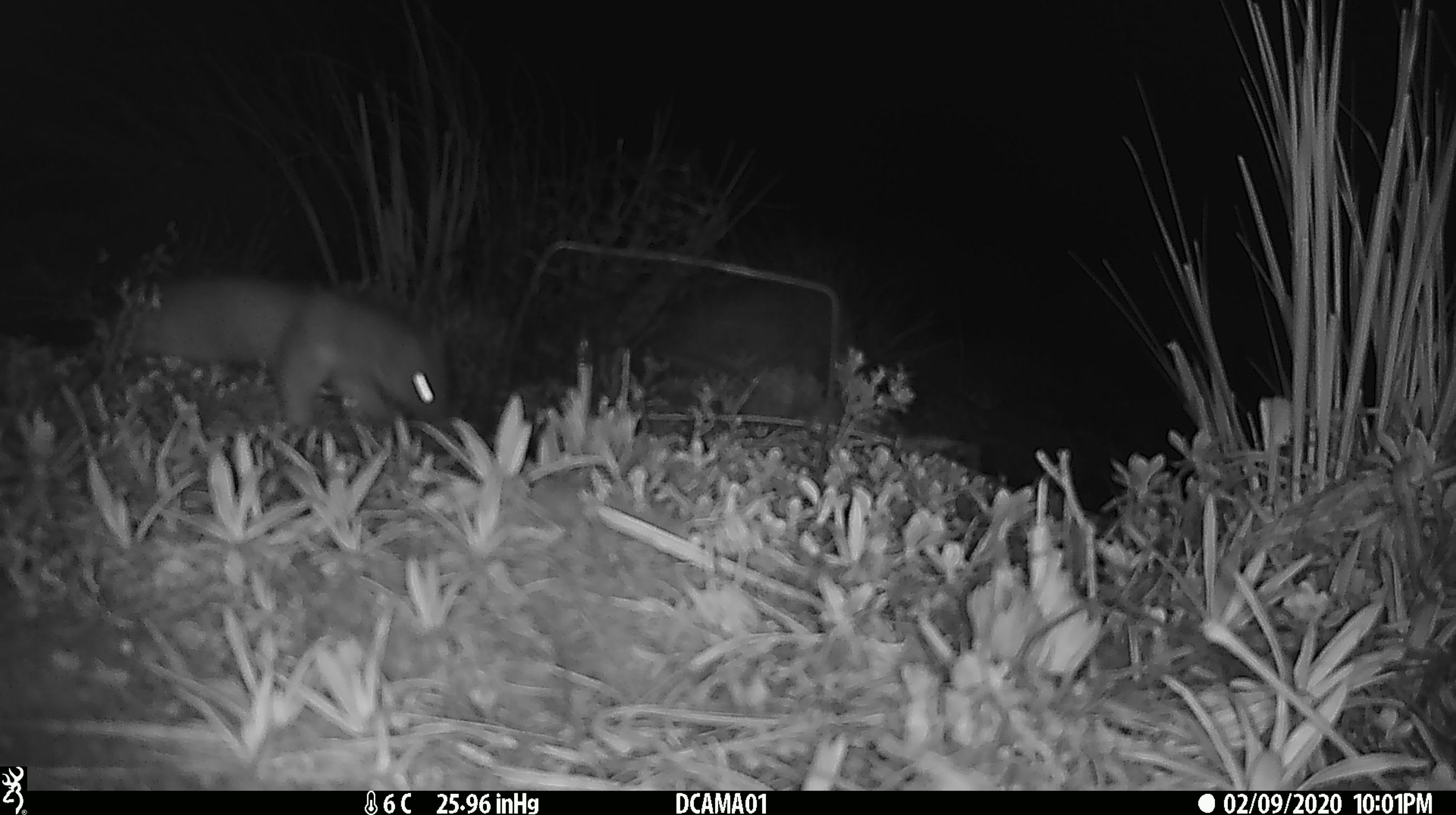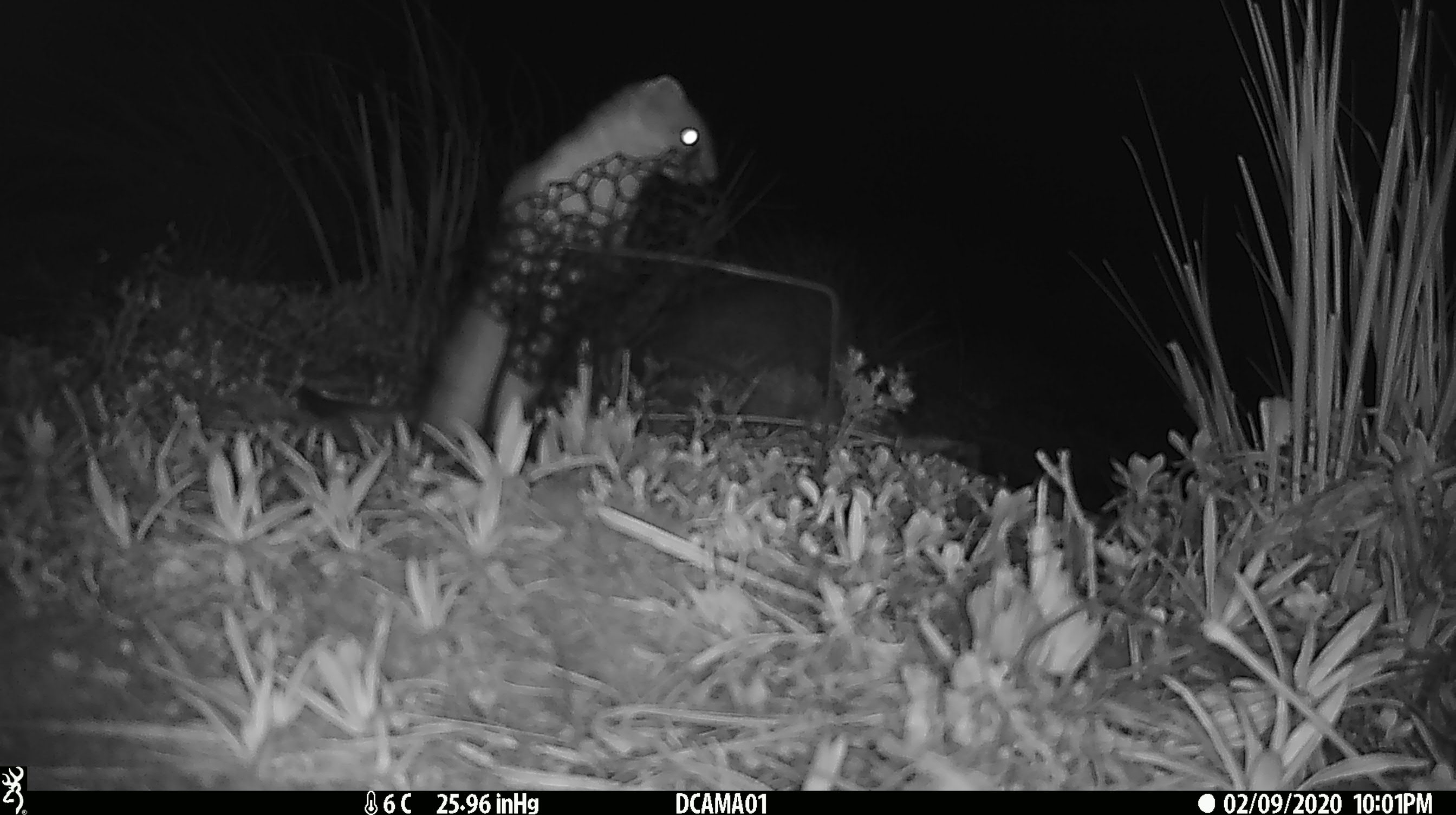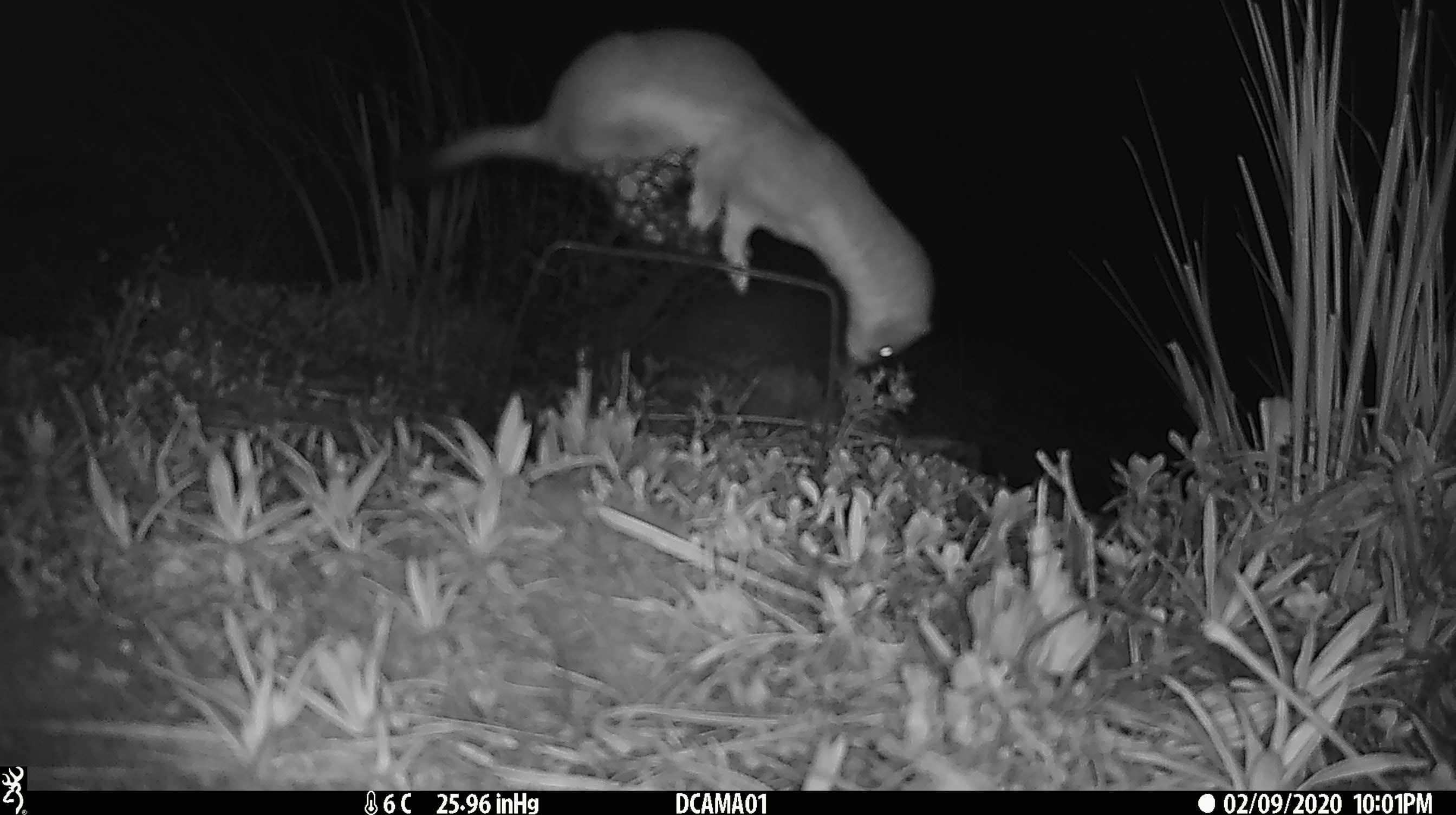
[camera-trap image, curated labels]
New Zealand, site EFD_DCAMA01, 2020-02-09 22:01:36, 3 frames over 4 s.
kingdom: Animalia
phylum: Chordata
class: Mammalia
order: Carnivora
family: Mustelidae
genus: Mustela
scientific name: Mustela erminea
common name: stoat